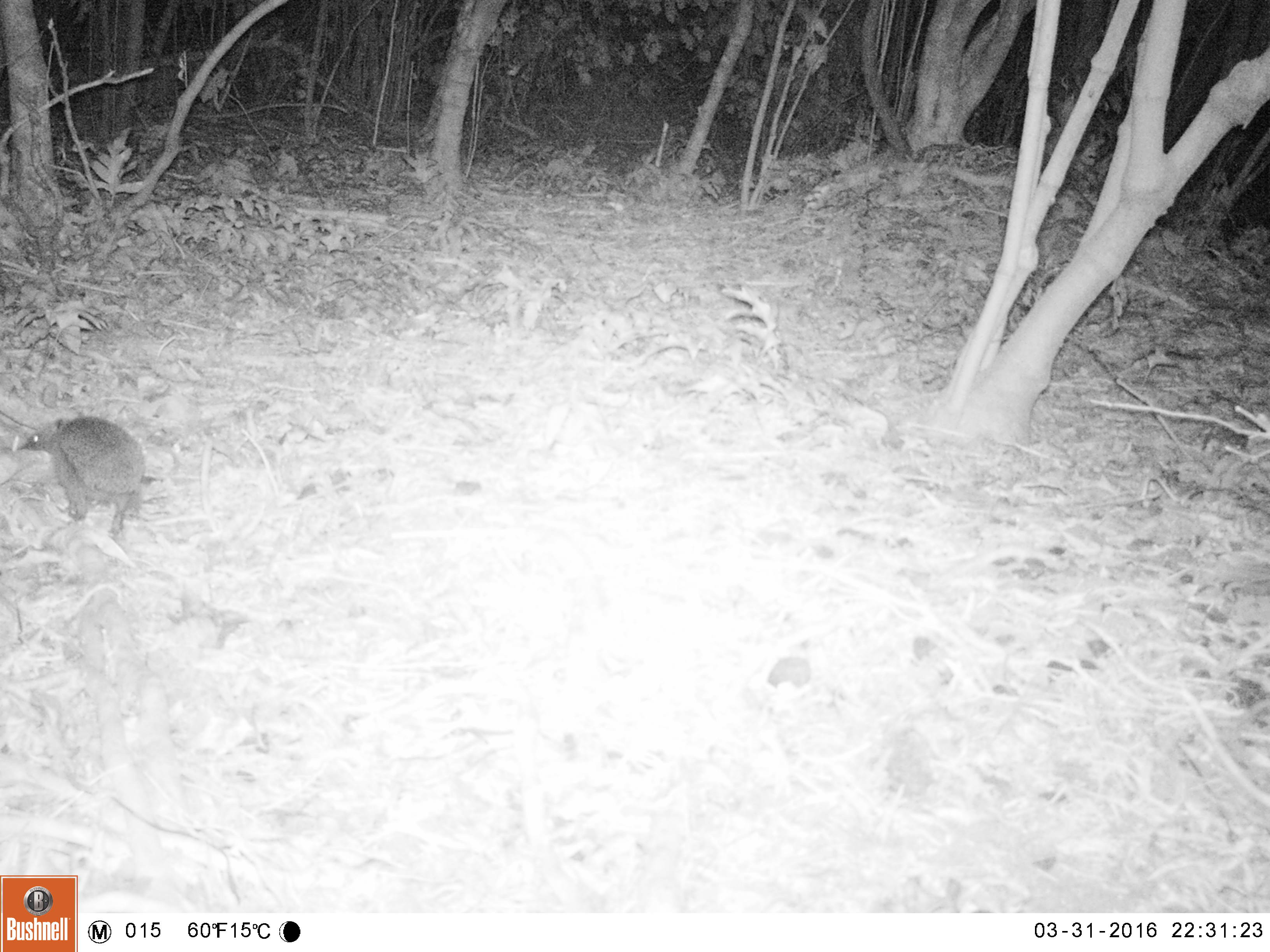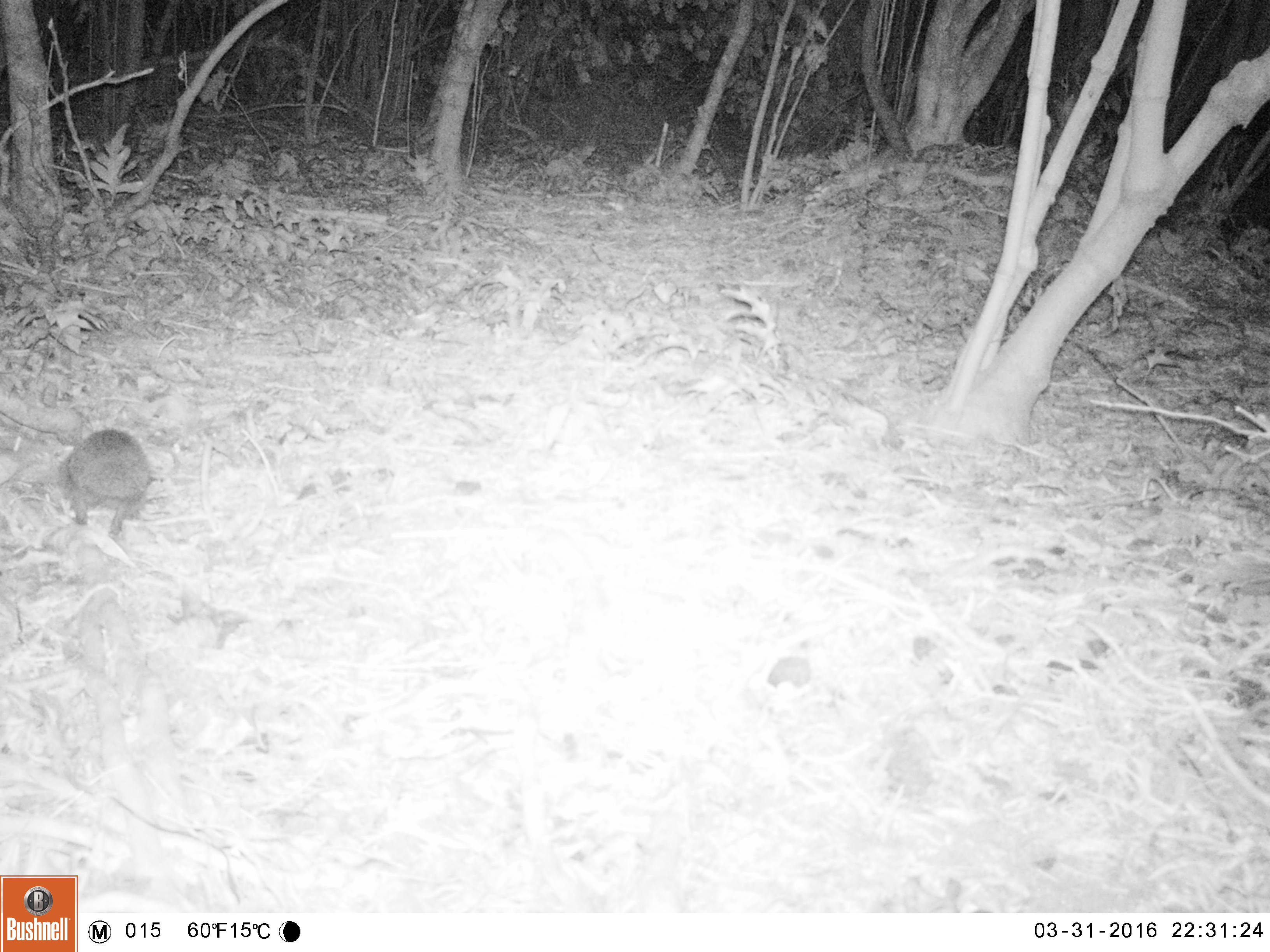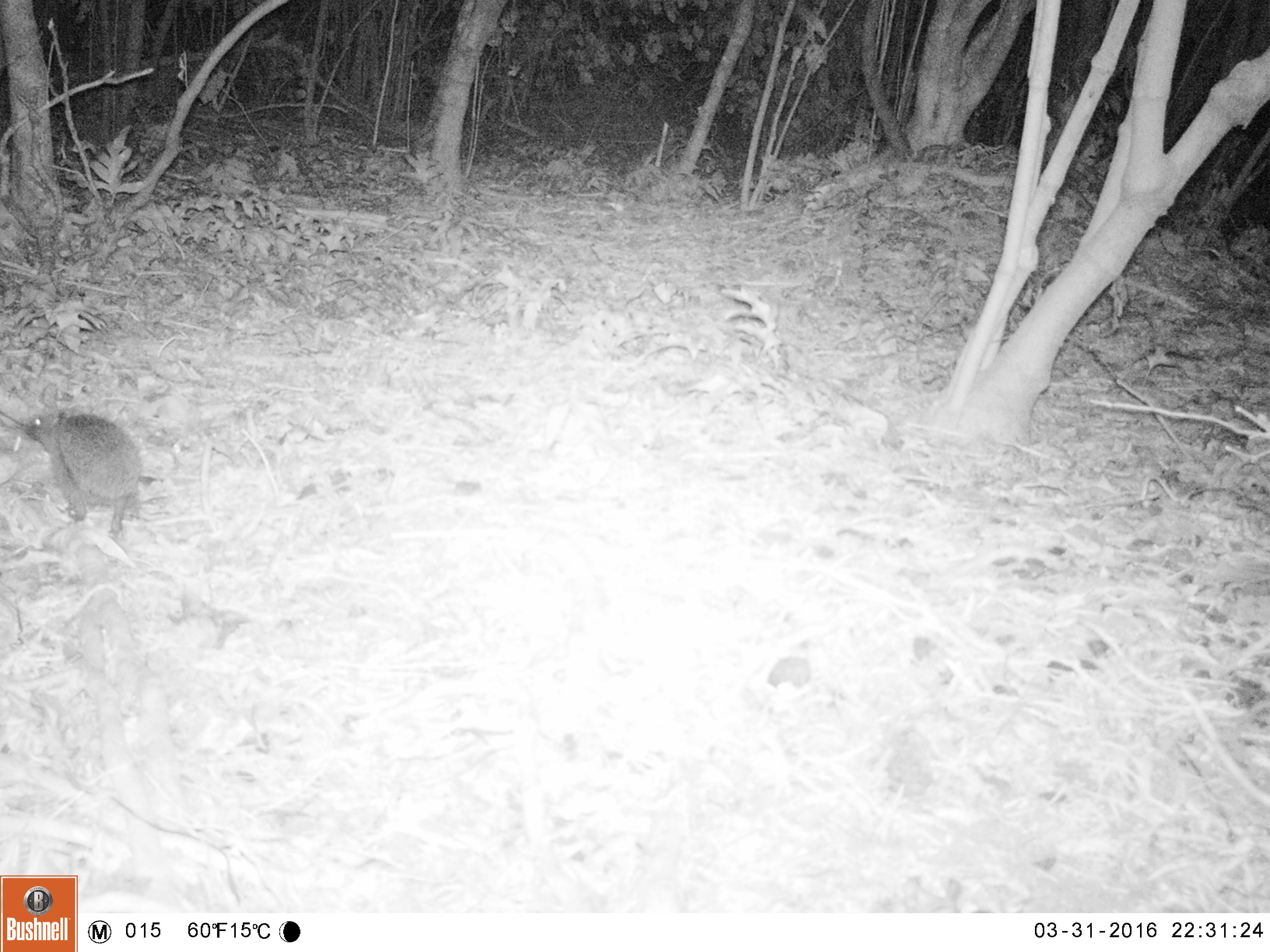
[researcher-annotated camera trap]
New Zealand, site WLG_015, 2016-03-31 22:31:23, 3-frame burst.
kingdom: Animalia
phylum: Chordata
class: Mammalia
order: Eulipotyphla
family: Erinaceidae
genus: Erinaceus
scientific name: Erinaceus europaeus europaeus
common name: european hedgehog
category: hedgehog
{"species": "hedgehog (european hedgehog) (Erinaceus europaeus europaeus)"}